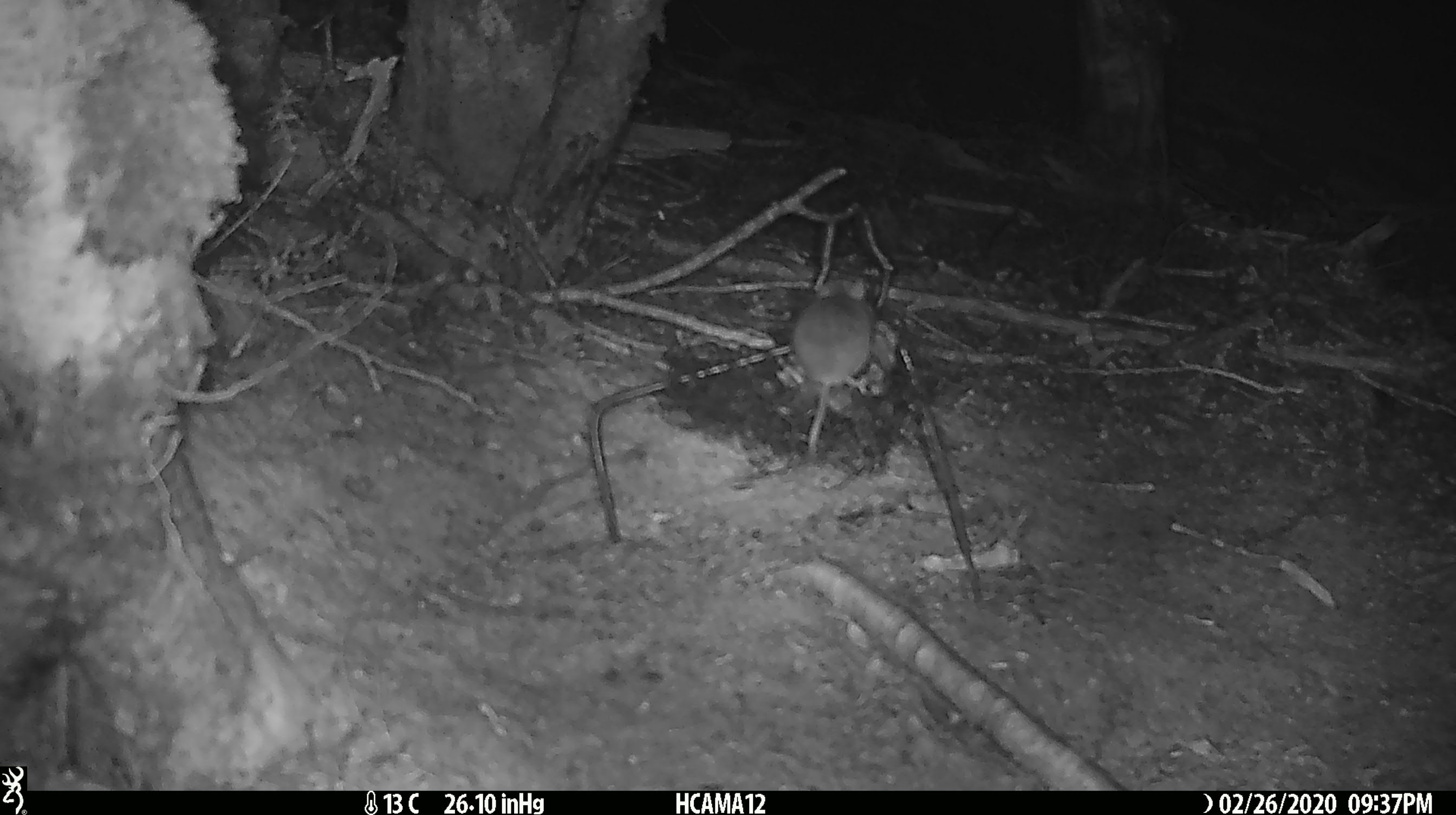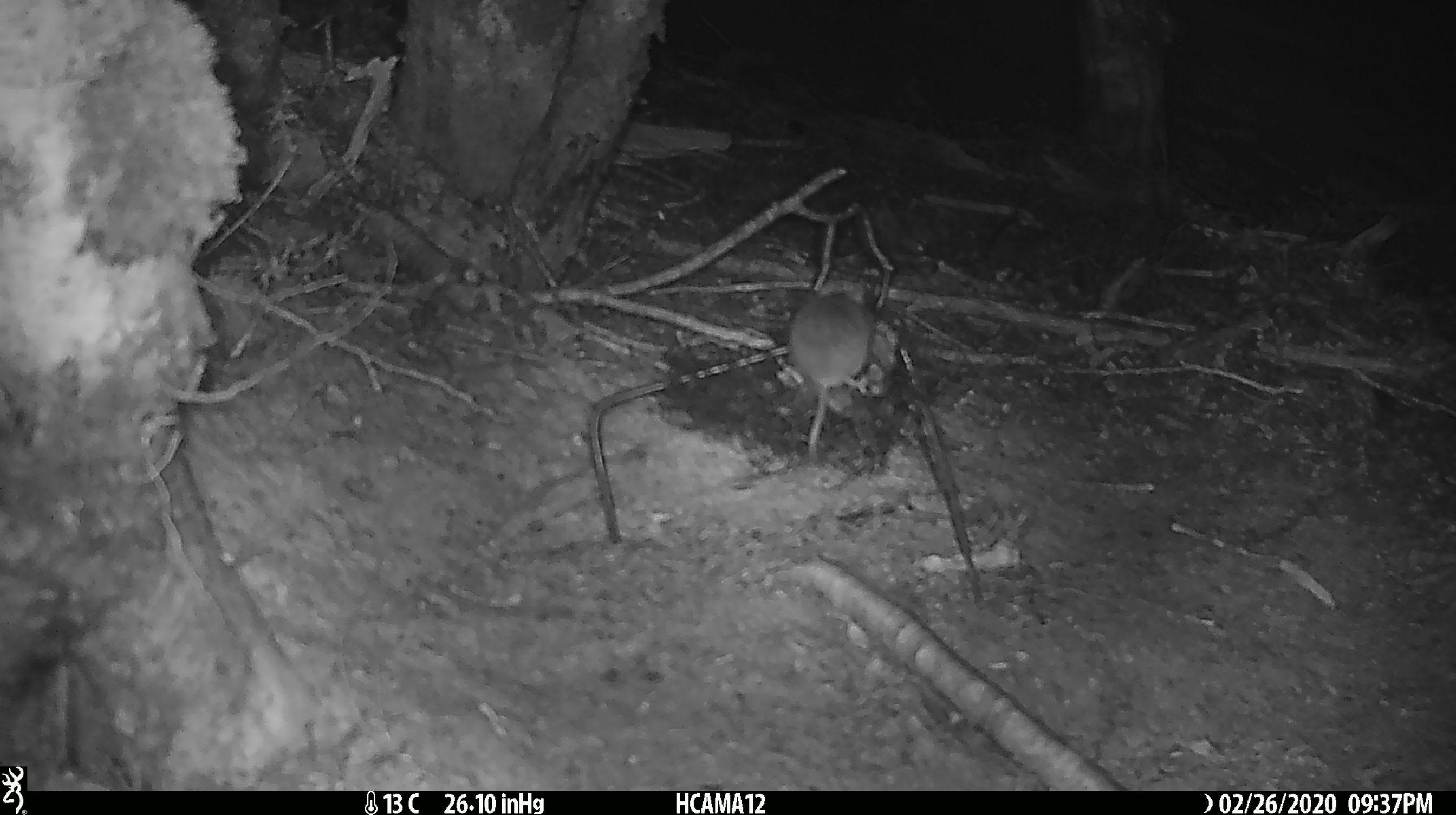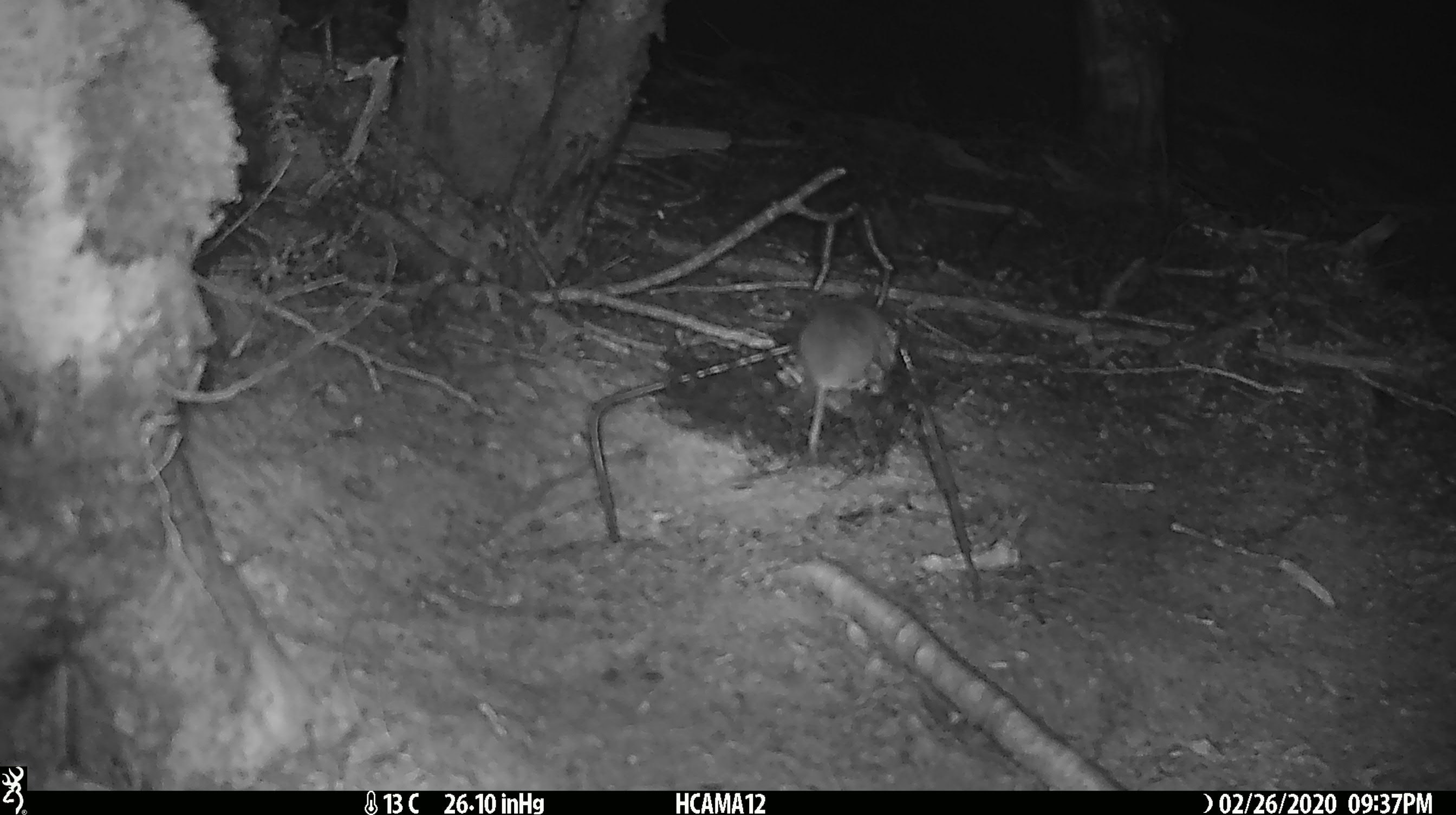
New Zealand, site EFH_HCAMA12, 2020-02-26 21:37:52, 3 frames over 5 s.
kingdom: Animalia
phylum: Chordata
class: Mammalia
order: Rodentia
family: Muridae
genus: Mus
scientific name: Mus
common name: mouse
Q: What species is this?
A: Mouse (Mus).